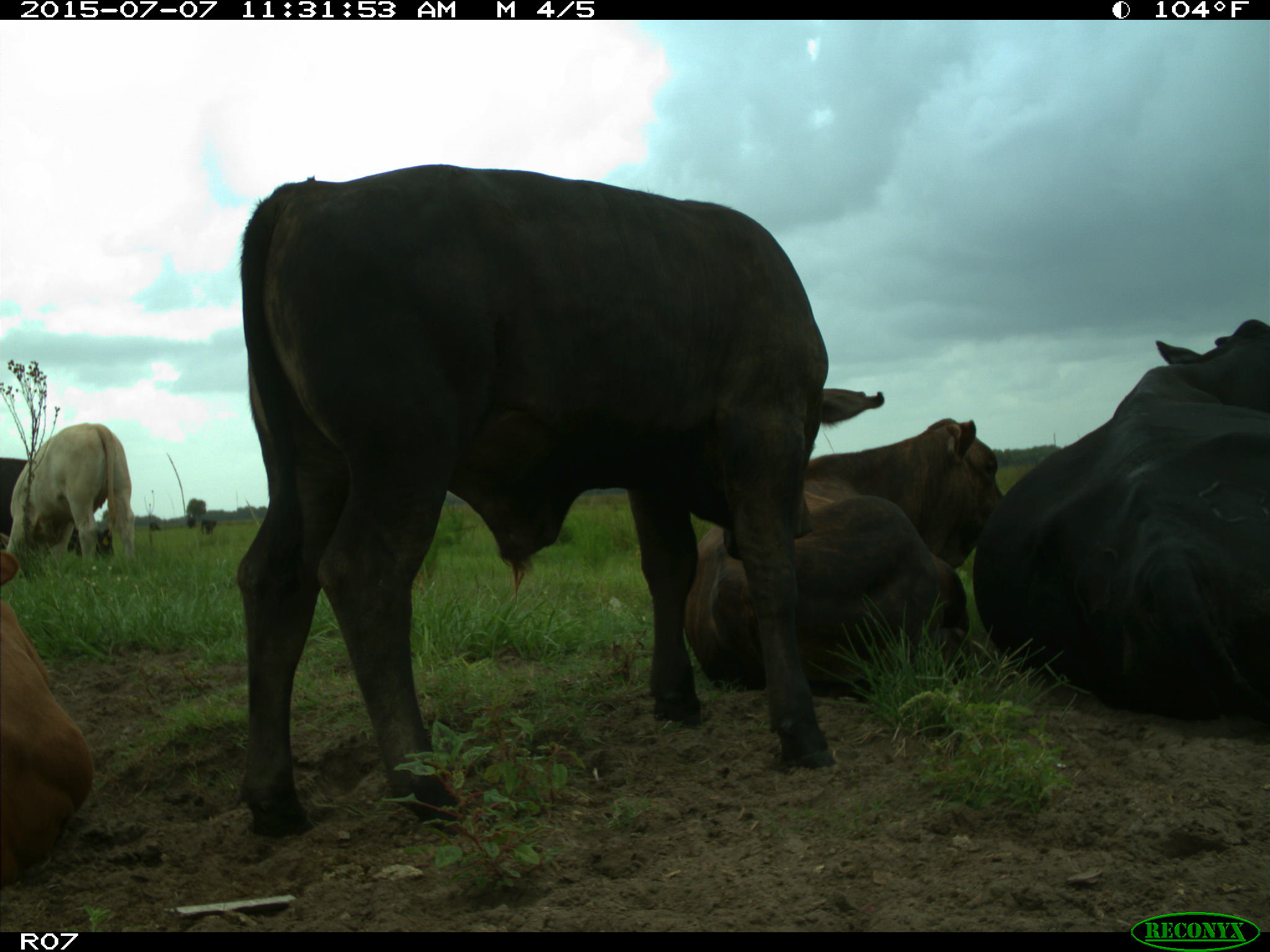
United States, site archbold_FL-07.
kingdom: Animalia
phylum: Chordata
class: Mammalia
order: Artiodactyla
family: Bovidae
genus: Bos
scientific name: Bos taurus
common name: domestic cow